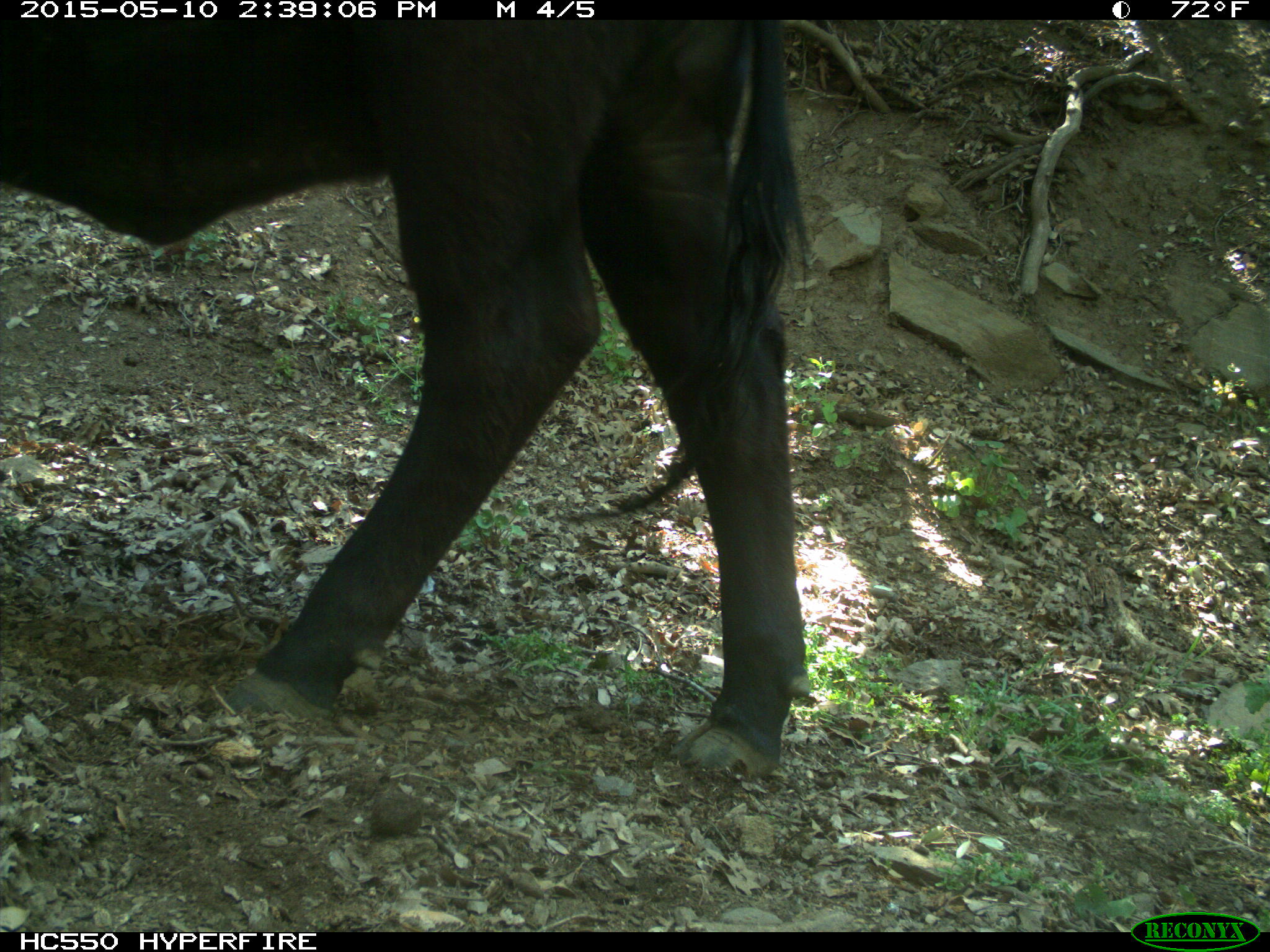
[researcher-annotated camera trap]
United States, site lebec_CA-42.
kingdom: Animalia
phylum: Chordata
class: Mammalia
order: Artiodactyla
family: Bovidae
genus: Bos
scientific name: Bos taurus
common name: domestic cow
Bos taurus (domestic cow).